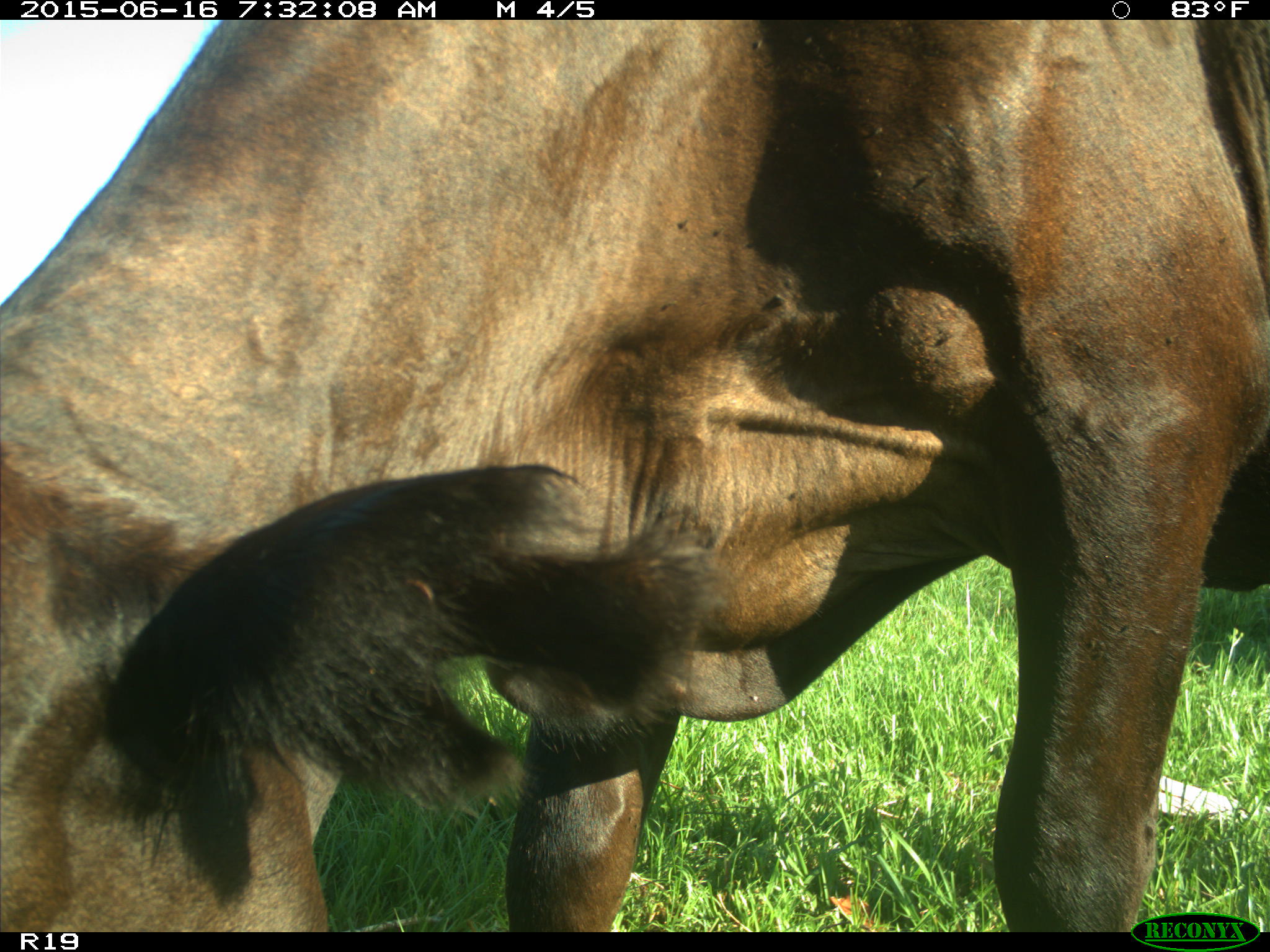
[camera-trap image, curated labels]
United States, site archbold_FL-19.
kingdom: Animalia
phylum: Chordata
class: Mammalia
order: Artiodactyla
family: Bovidae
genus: Bos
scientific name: Bos taurus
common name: domestic cow